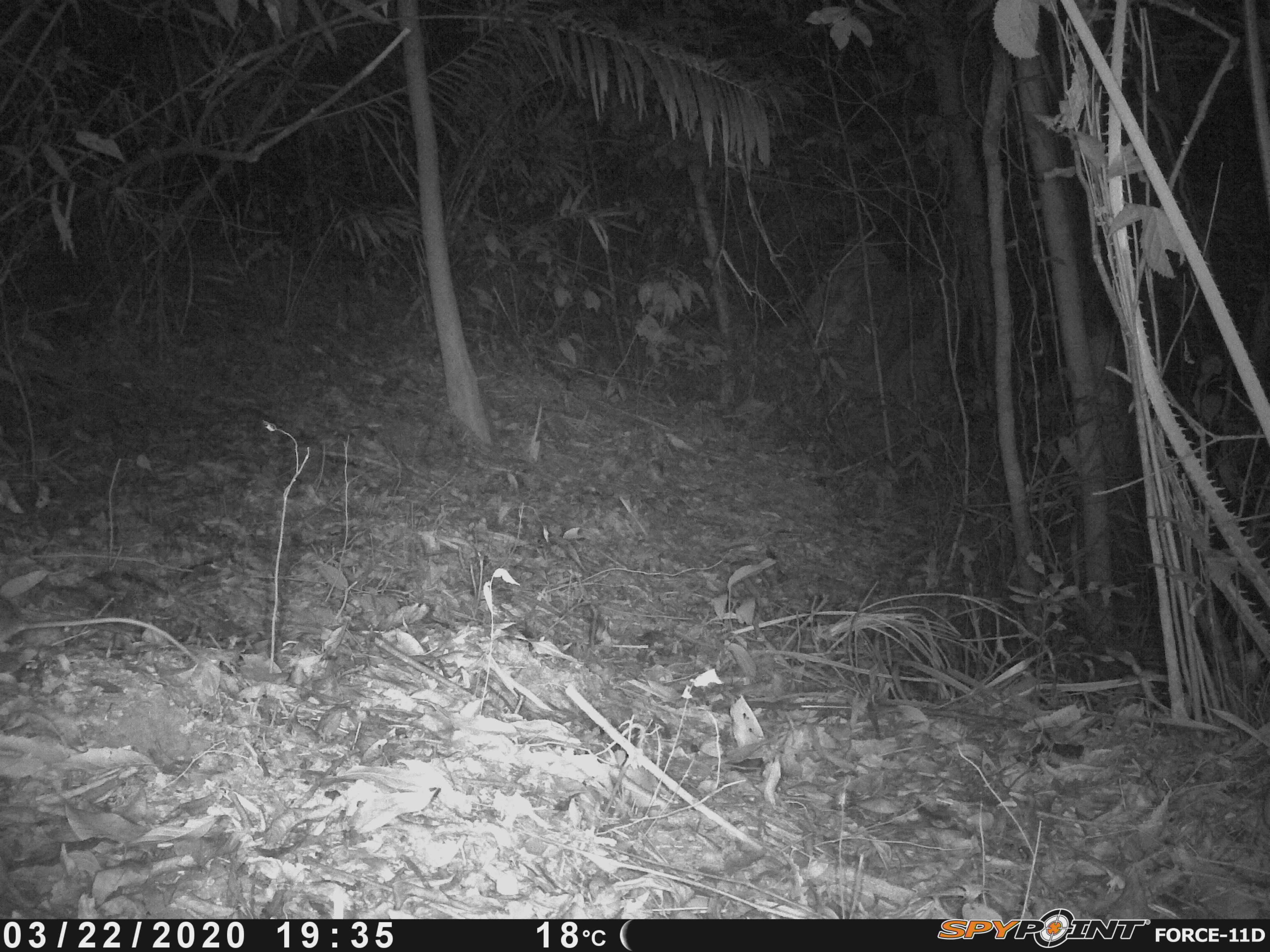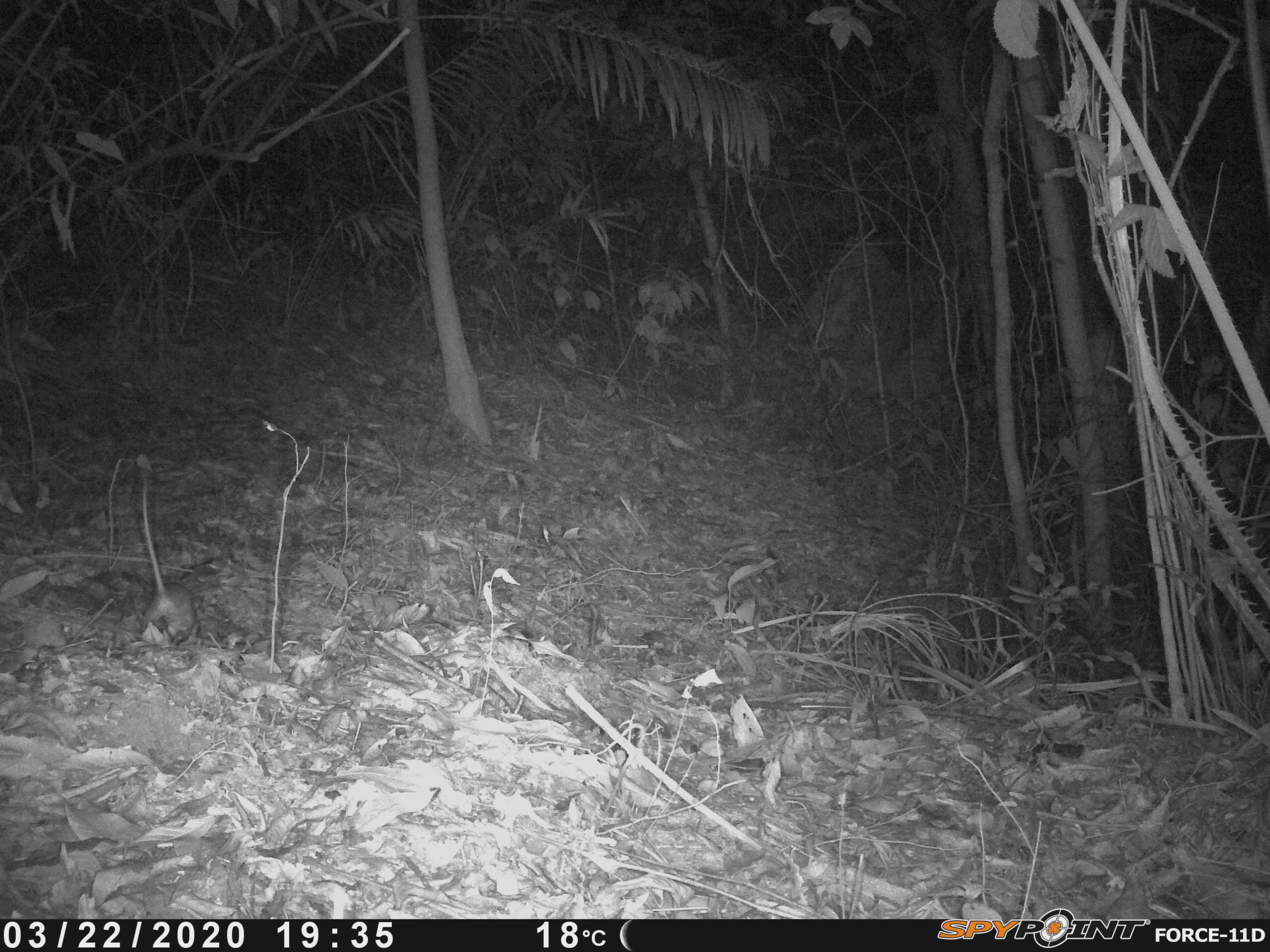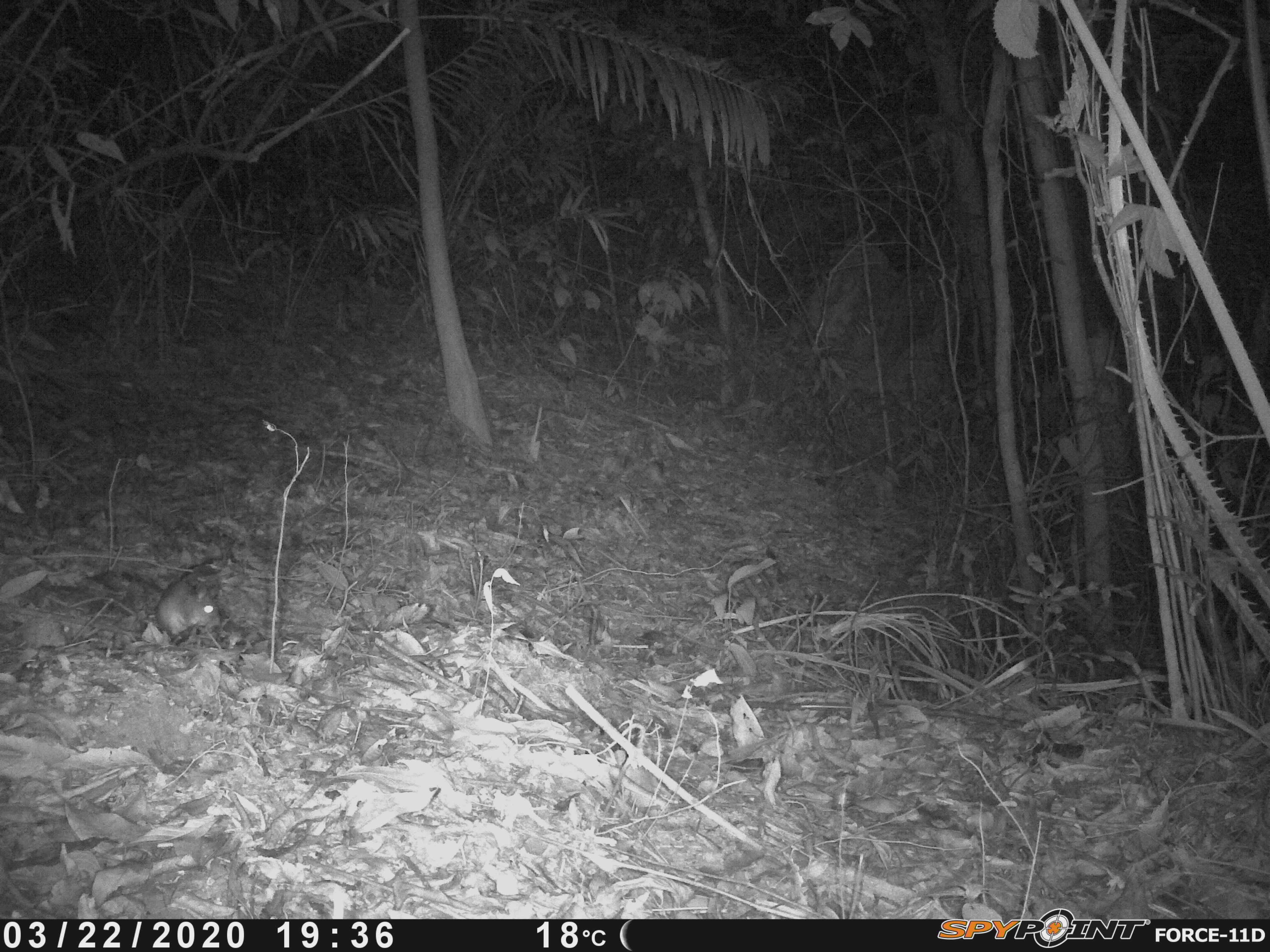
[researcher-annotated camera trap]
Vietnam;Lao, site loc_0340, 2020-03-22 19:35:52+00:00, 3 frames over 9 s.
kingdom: Animalia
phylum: Chordata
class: Mammalia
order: Rodentia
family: Muridae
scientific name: Muridae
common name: old-world mice and rats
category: unidentified murid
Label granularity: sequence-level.